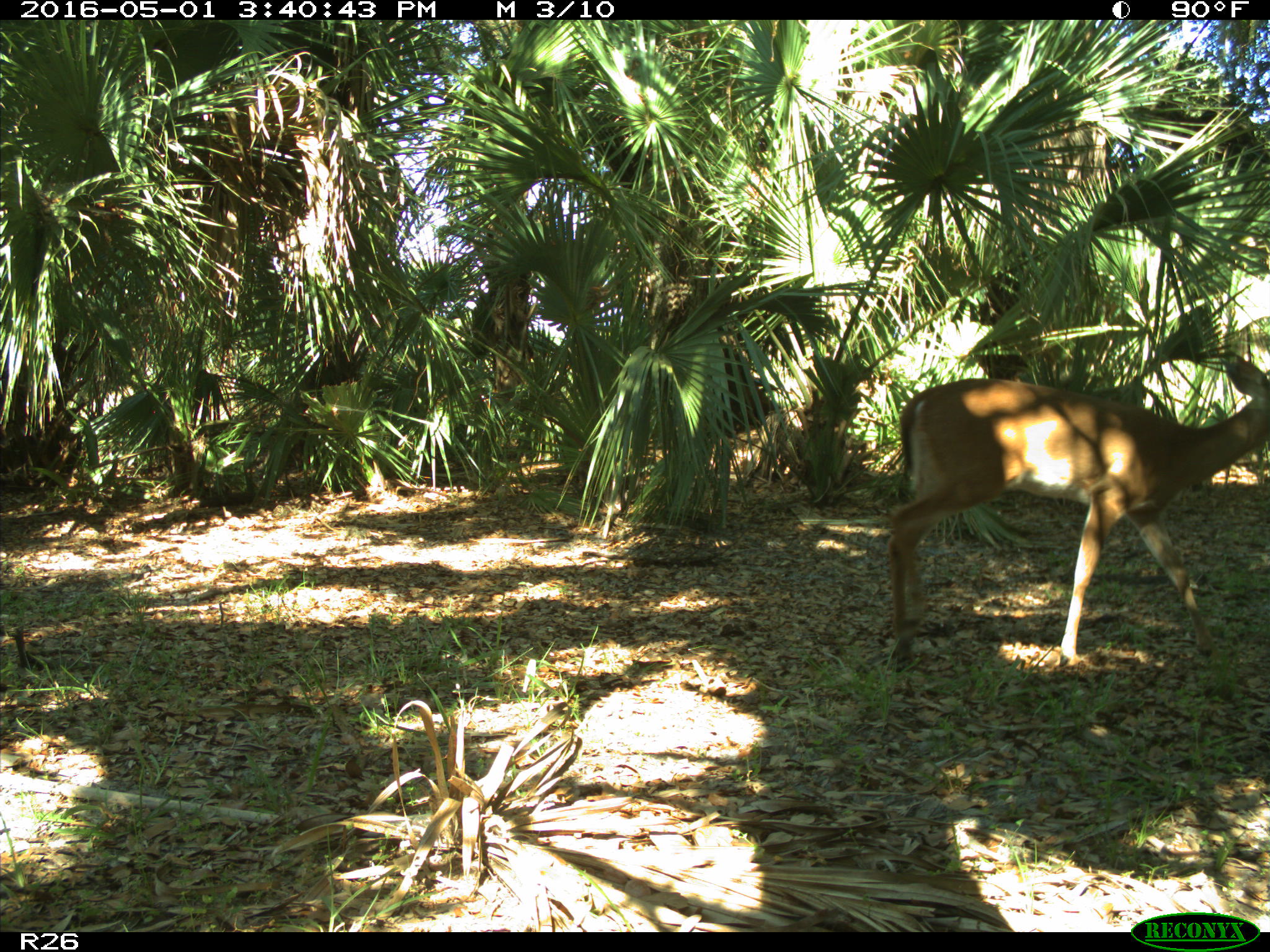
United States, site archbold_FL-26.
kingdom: Animalia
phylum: Chordata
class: Mammalia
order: Artiodactyla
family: Cervidae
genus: Odocoileus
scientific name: Odocoileus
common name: deer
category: unidentified deer